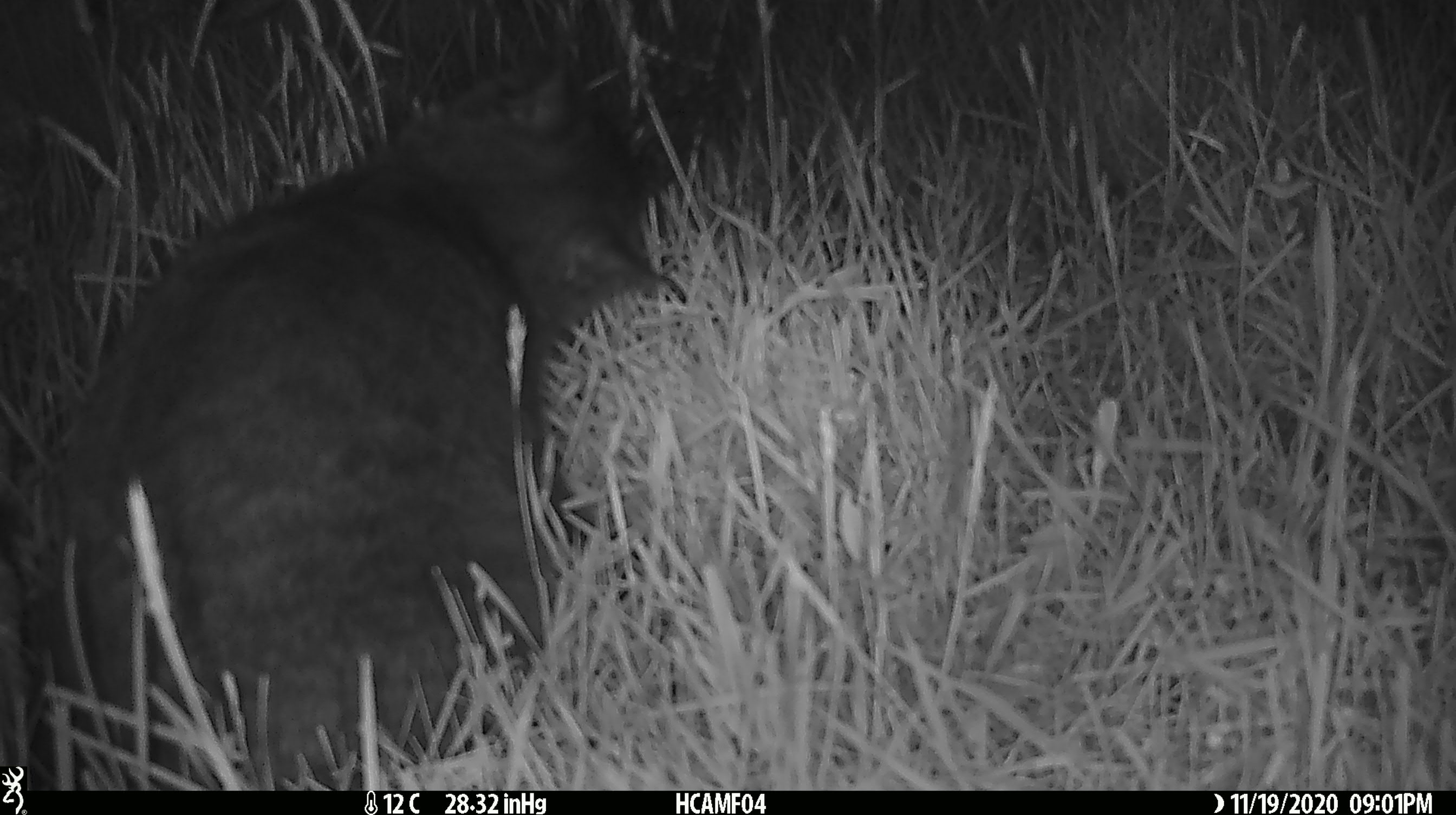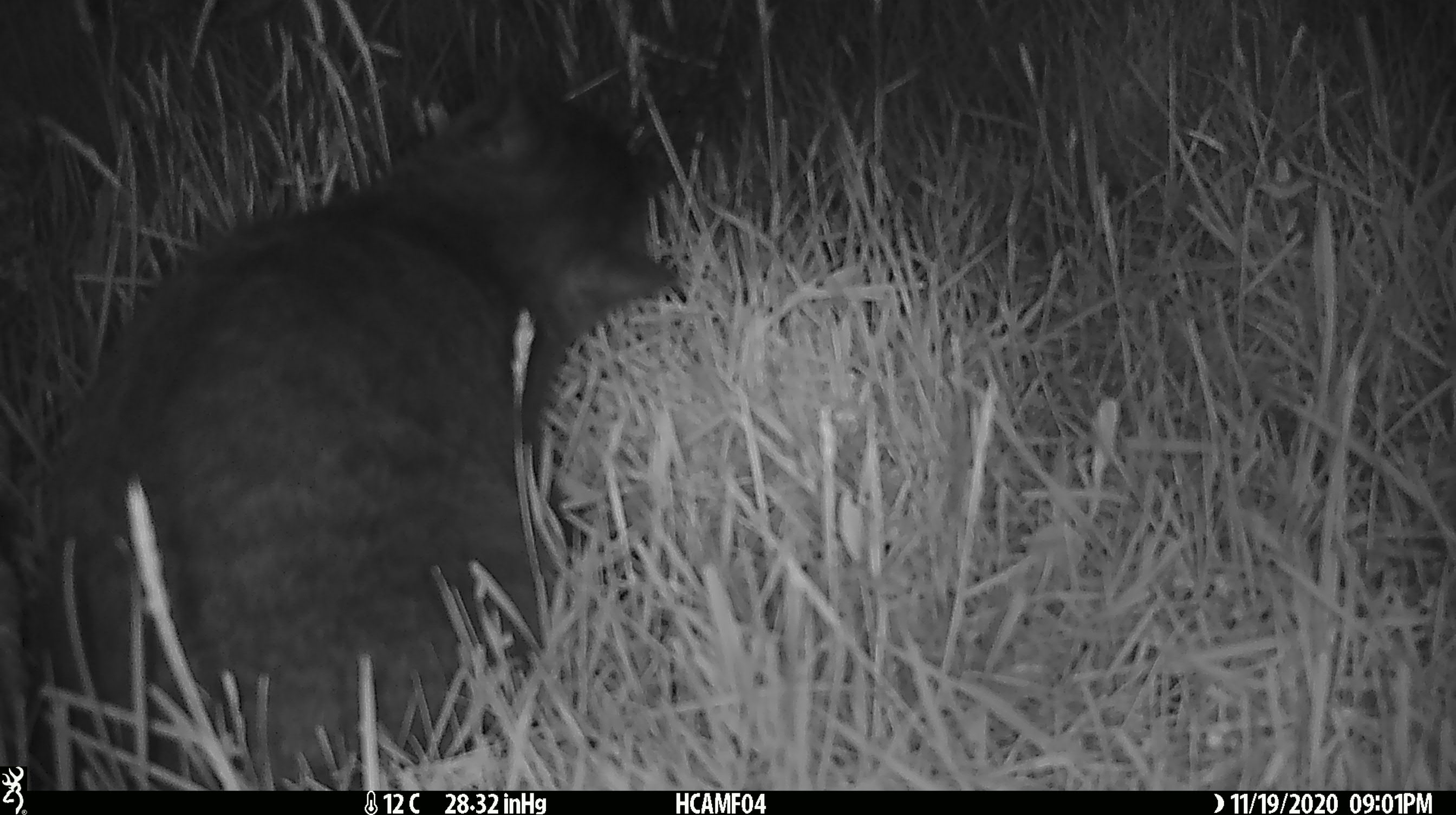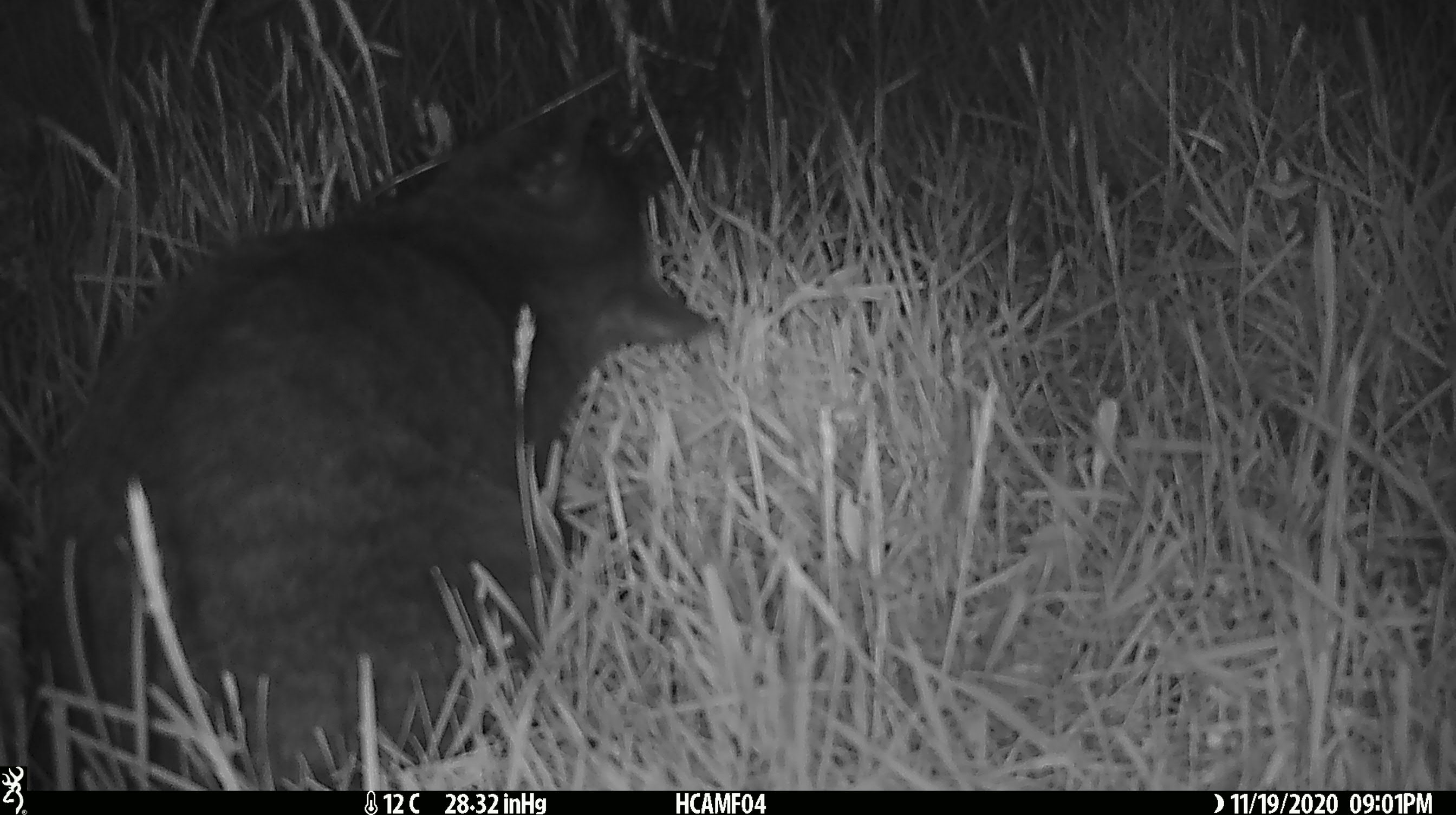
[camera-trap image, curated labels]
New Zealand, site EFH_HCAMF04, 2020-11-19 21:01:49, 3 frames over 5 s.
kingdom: Animalia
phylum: Chordata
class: Mammalia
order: Carnivora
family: Felidae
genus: Felis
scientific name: Felis catus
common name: domestic cat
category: cat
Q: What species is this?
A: Cat (domestic cat) (Felis catus).